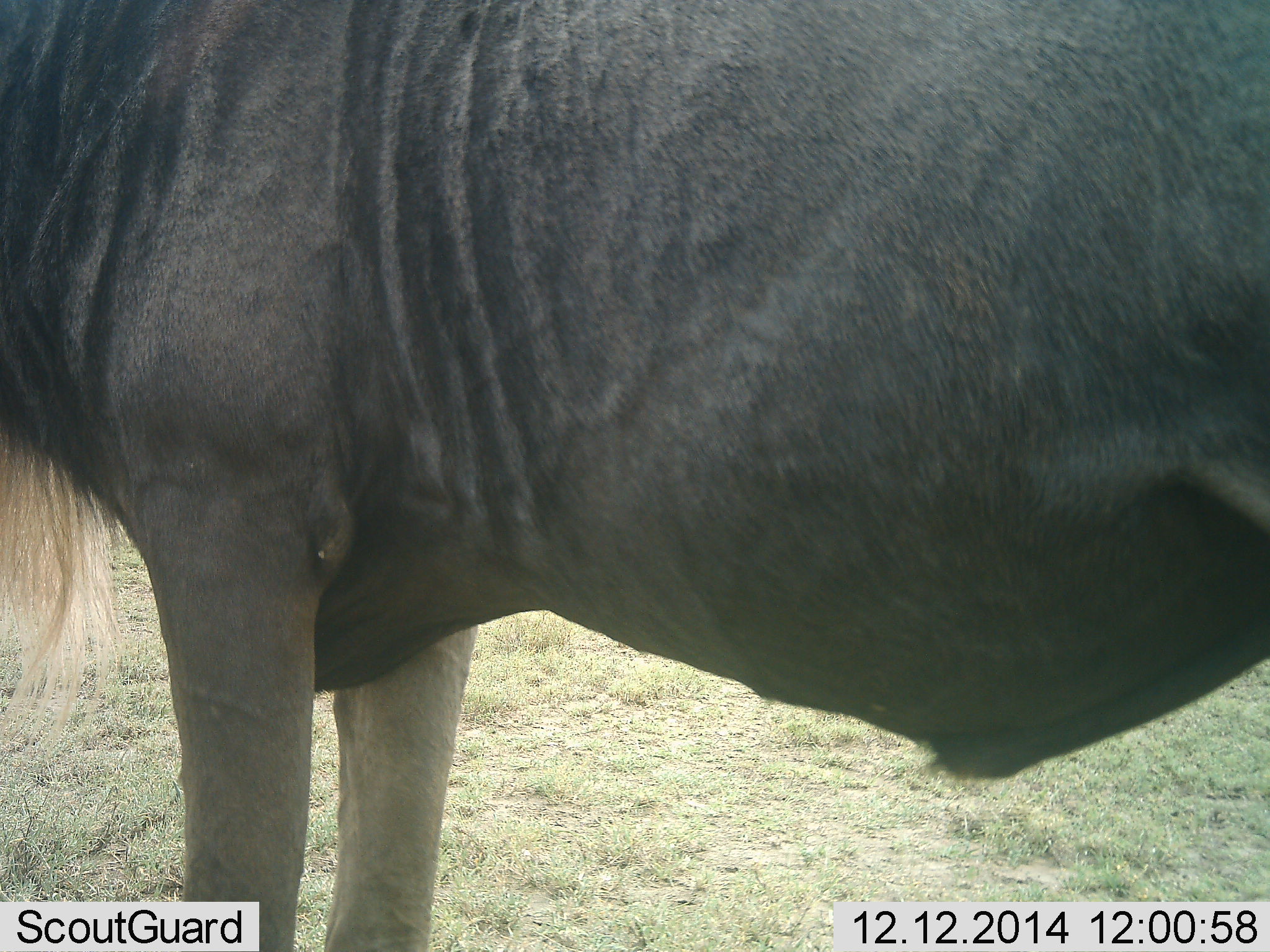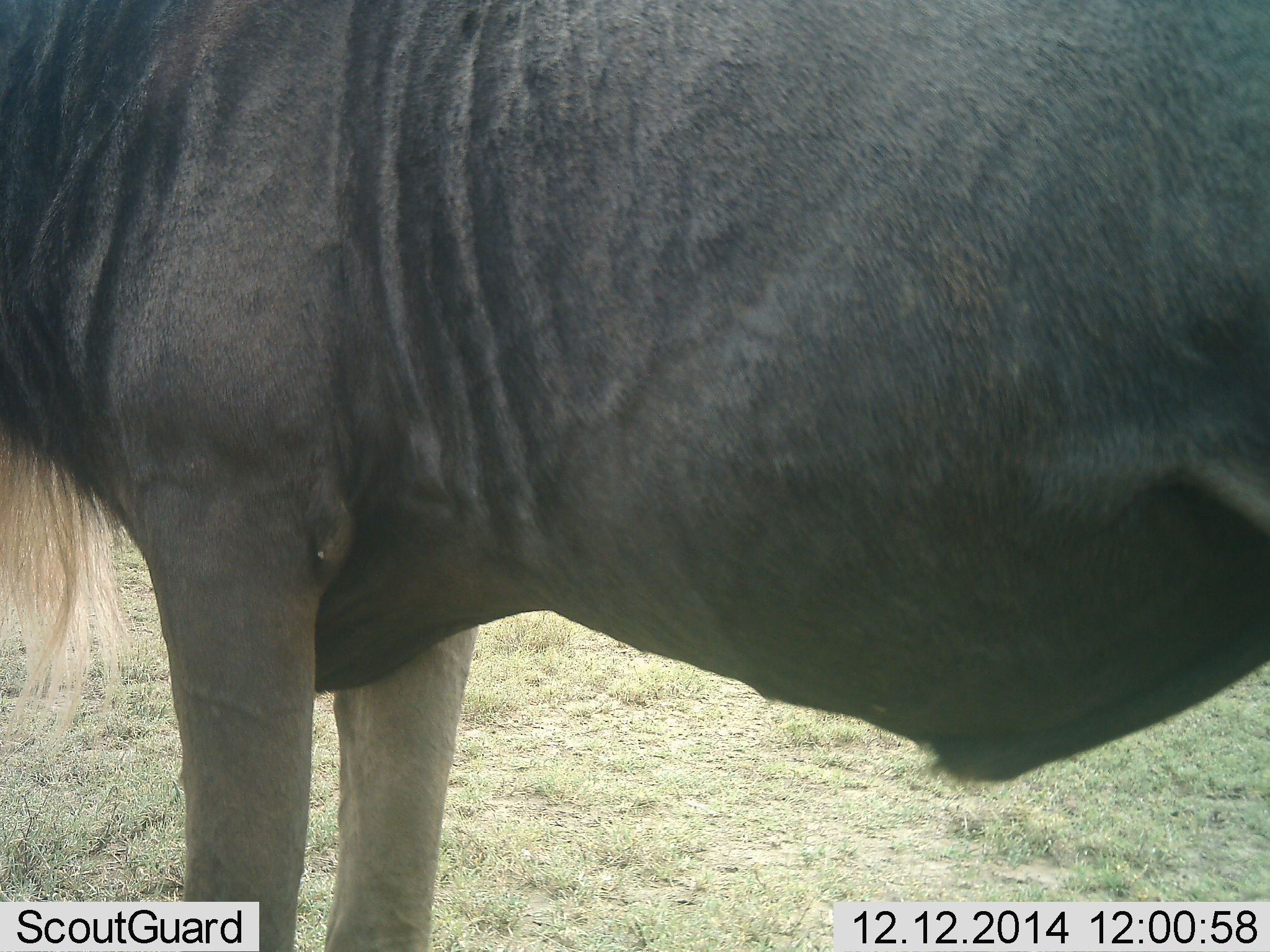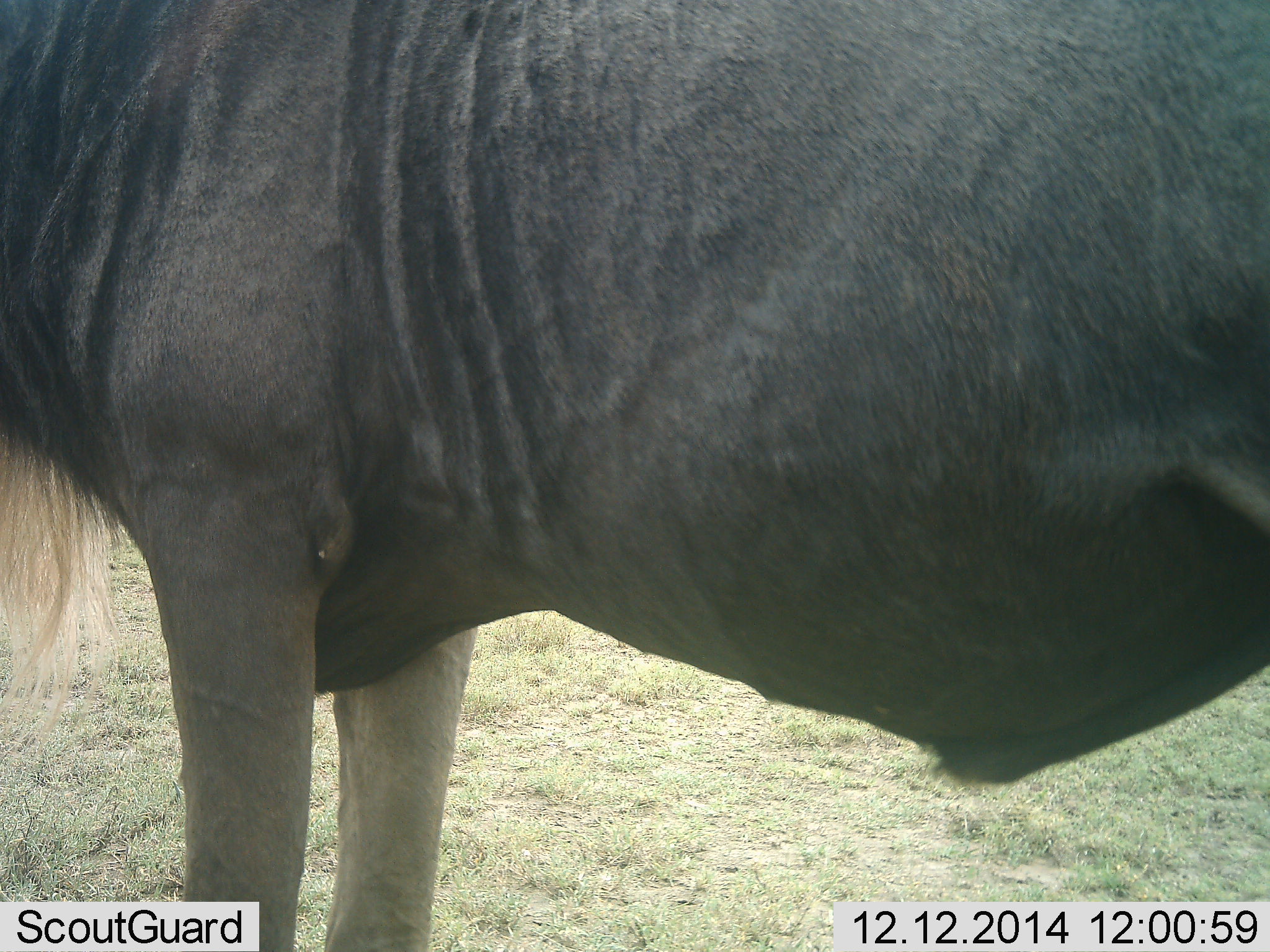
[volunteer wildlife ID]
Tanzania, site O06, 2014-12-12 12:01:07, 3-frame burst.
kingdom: Animalia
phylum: Chordata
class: Mammalia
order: Artiodactyla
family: Bovidae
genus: Connochaetes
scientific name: Connochaetes taurinus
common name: blue wildebeest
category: wildebeest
Wildebeest (blue wildebeest) (Connochaetes taurinus), count 1. Behavior (volunteer vote fractions): standing 100%, resting 0%, moving 0%, interacting 0%. Young present (vote fraction): 0%. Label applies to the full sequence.